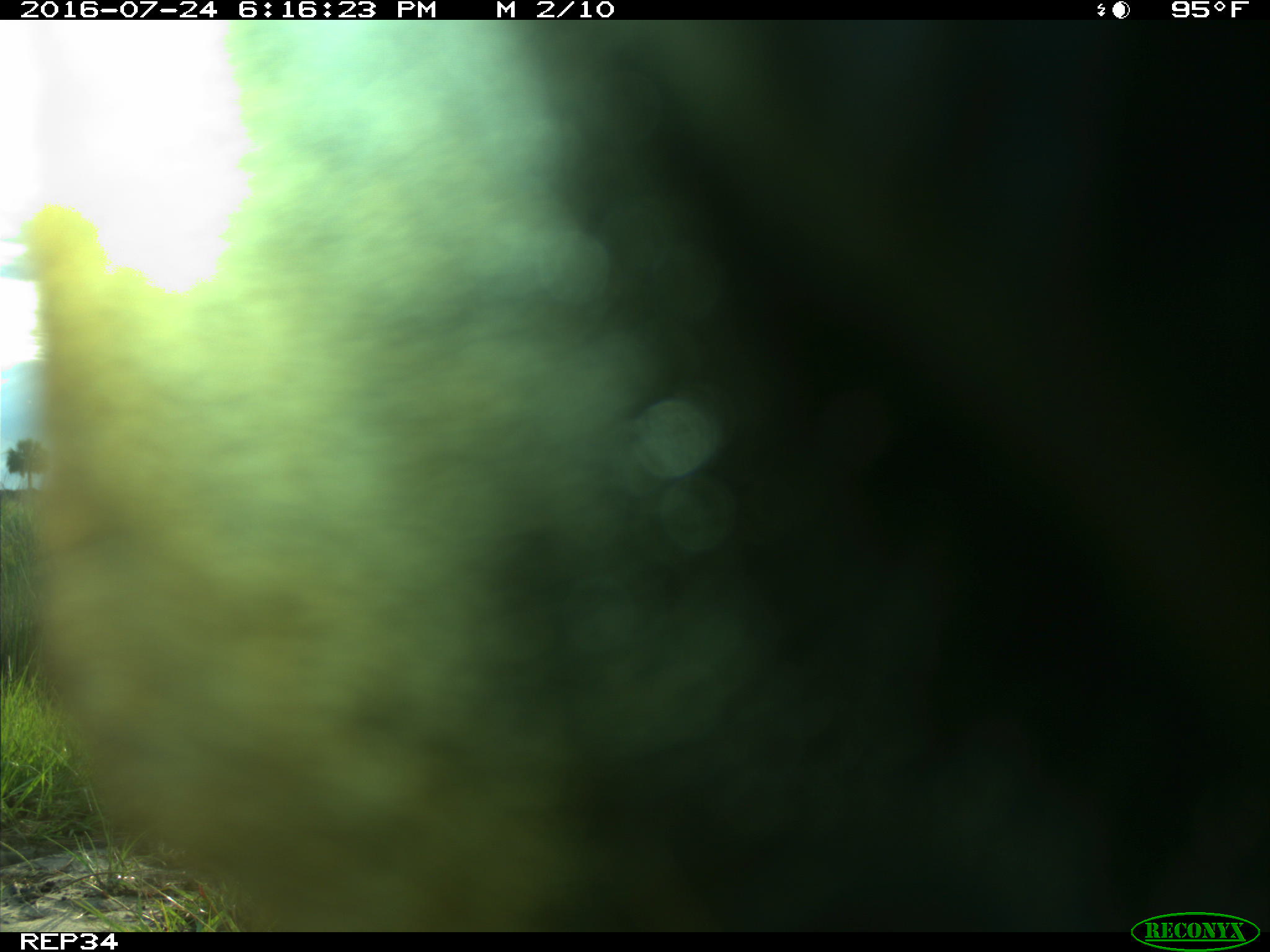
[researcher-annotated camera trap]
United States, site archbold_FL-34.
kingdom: Animalia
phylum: Chordata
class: Mammalia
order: Artiodactyla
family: Bovidae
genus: Bos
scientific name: Bos taurus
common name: domestic cow